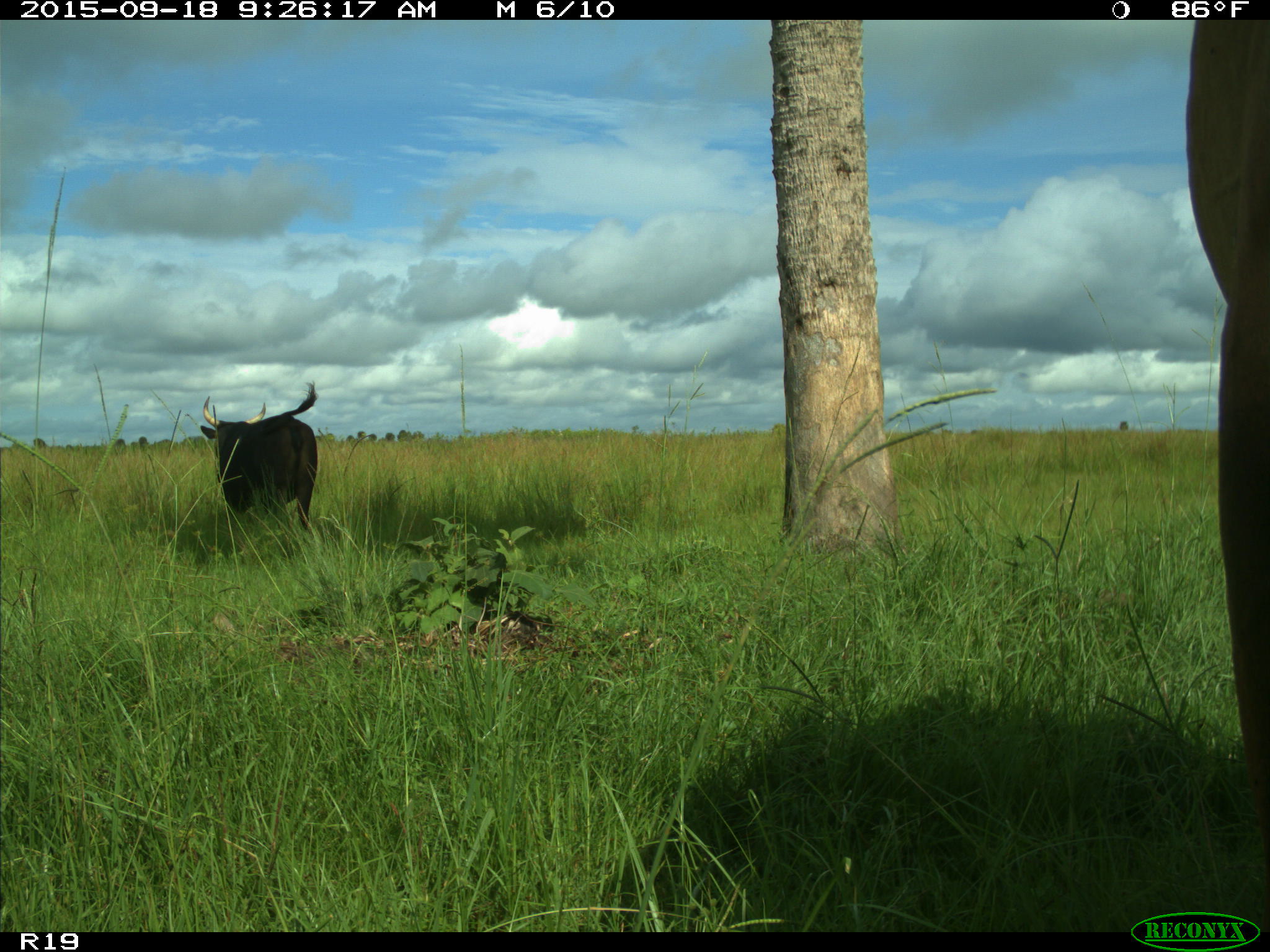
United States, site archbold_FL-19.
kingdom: Animalia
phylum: Chordata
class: Mammalia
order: Artiodactyla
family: Bovidae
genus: Bos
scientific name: Bos taurus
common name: domestic cow